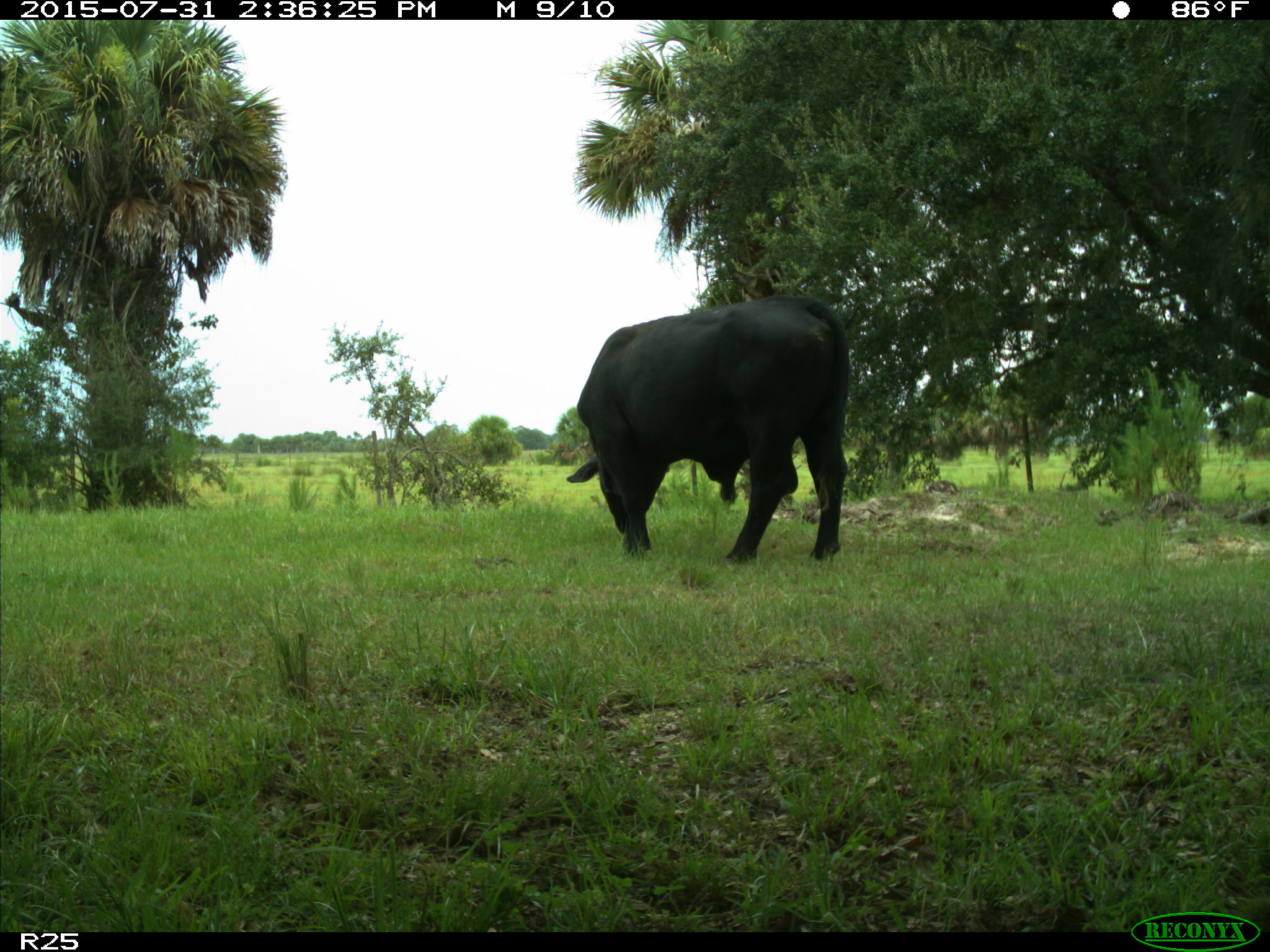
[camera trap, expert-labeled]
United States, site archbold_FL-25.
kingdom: Animalia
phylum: Chordata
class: Mammalia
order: Artiodactyla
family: Bovidae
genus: Bos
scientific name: Bos taurus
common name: domestic cow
Bos taurus (domestic cow).